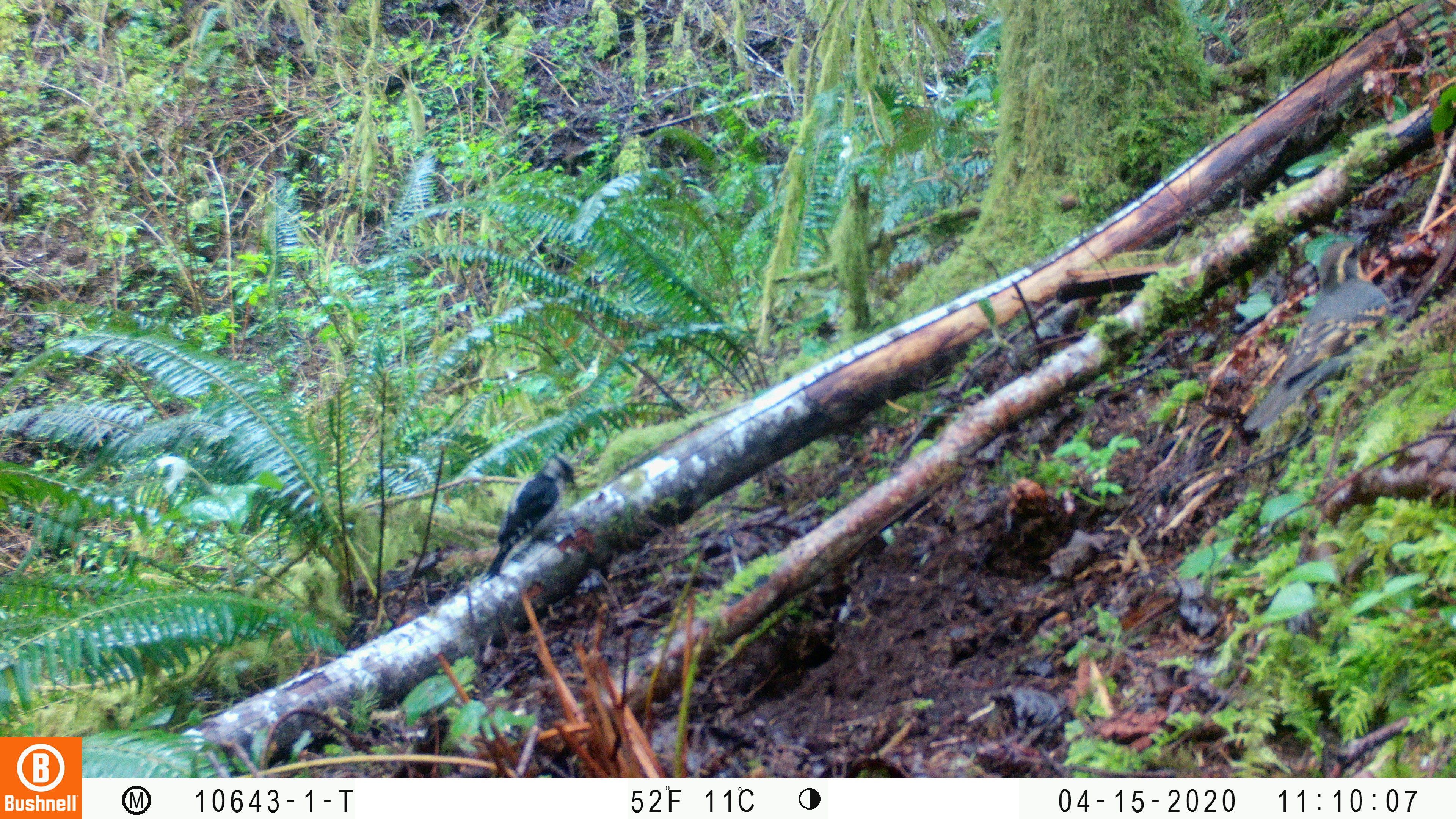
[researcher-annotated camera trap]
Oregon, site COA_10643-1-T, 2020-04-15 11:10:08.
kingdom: Animalia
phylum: Chordata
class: Aves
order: Passeriformes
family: Turdidae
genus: Ixoreus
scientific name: Ixoreus naevius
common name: varied thrush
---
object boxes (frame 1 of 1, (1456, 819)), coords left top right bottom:
varied thrush: 1246 231 1398 439; 482 453 581 580